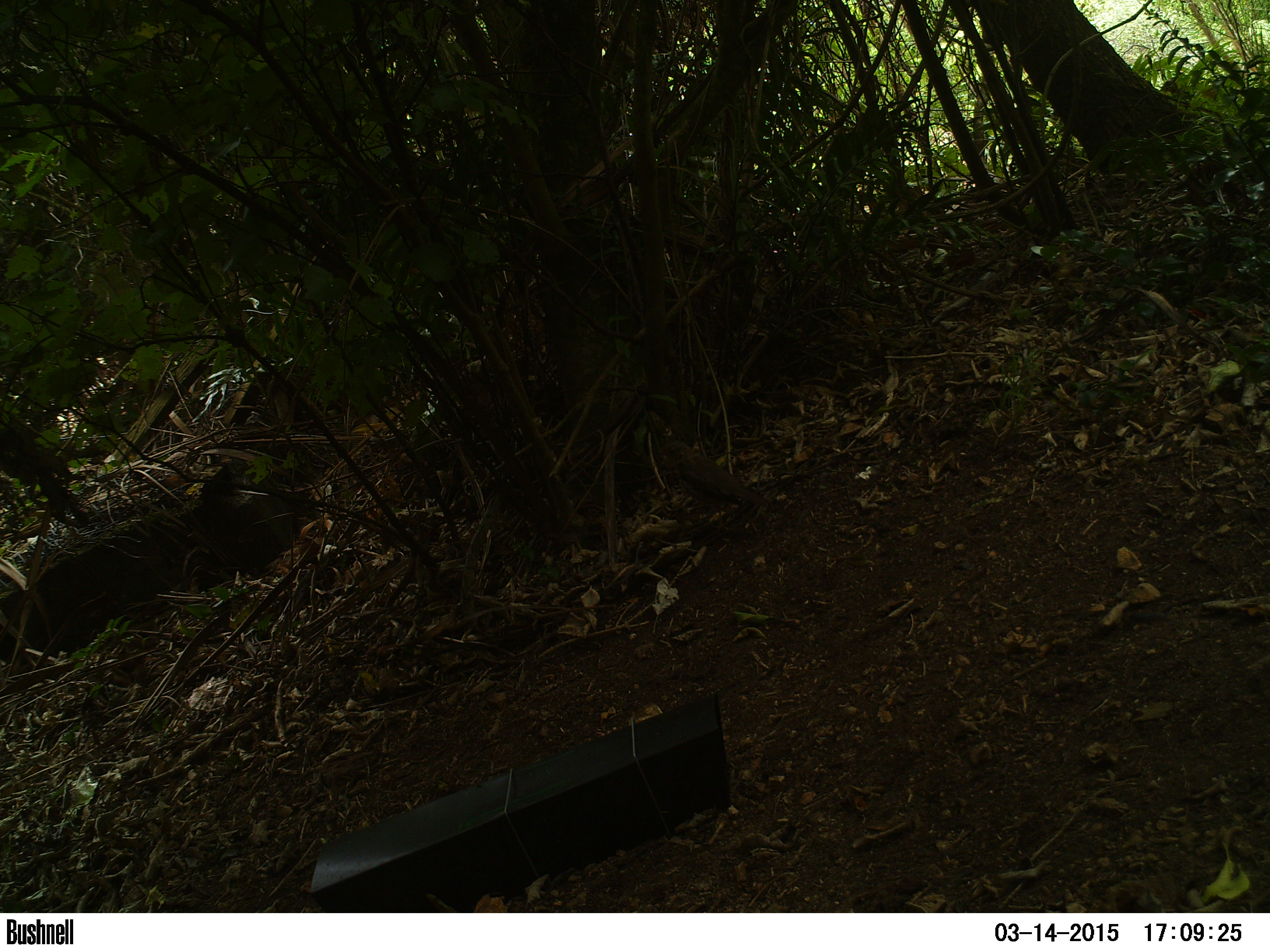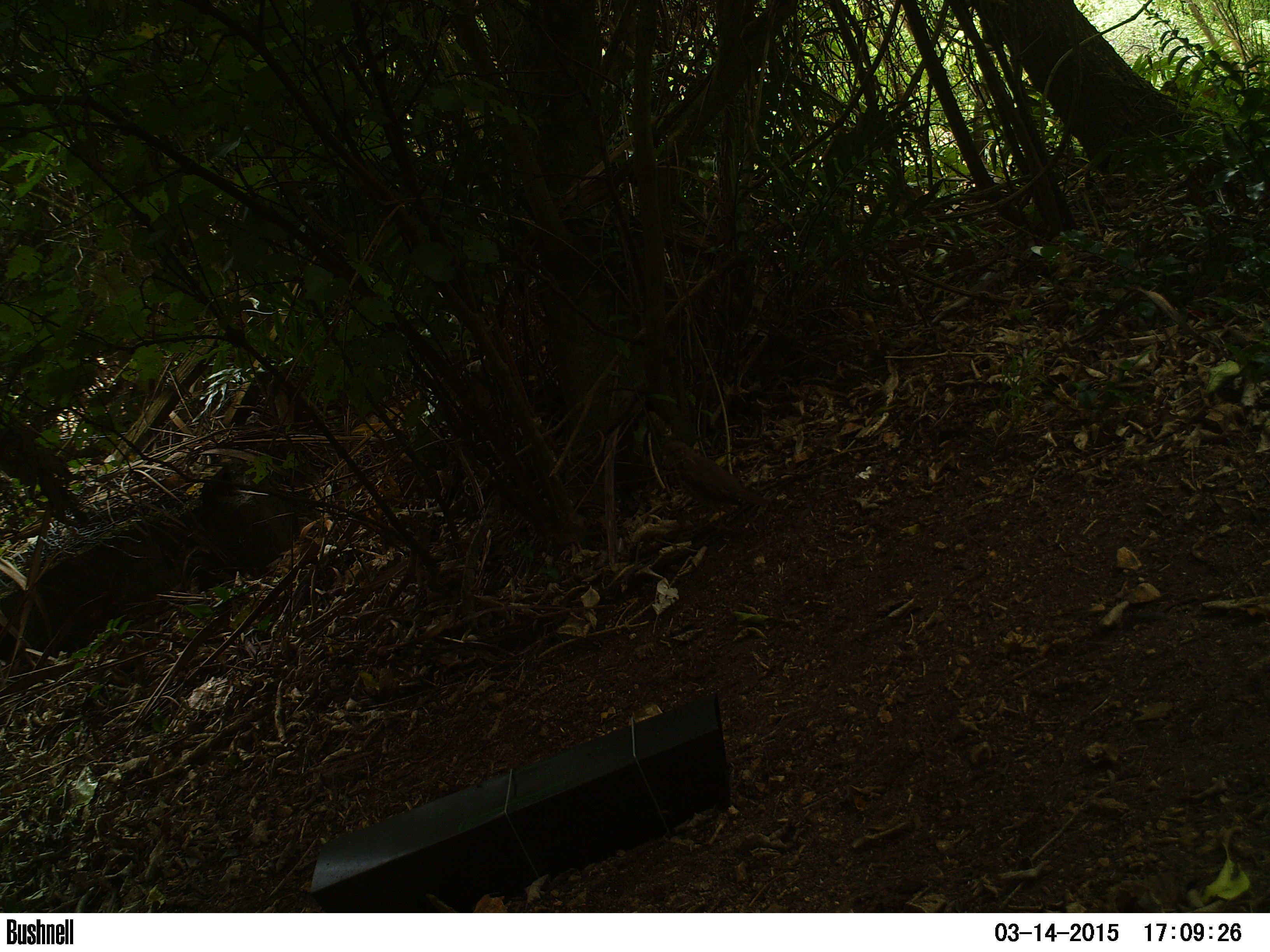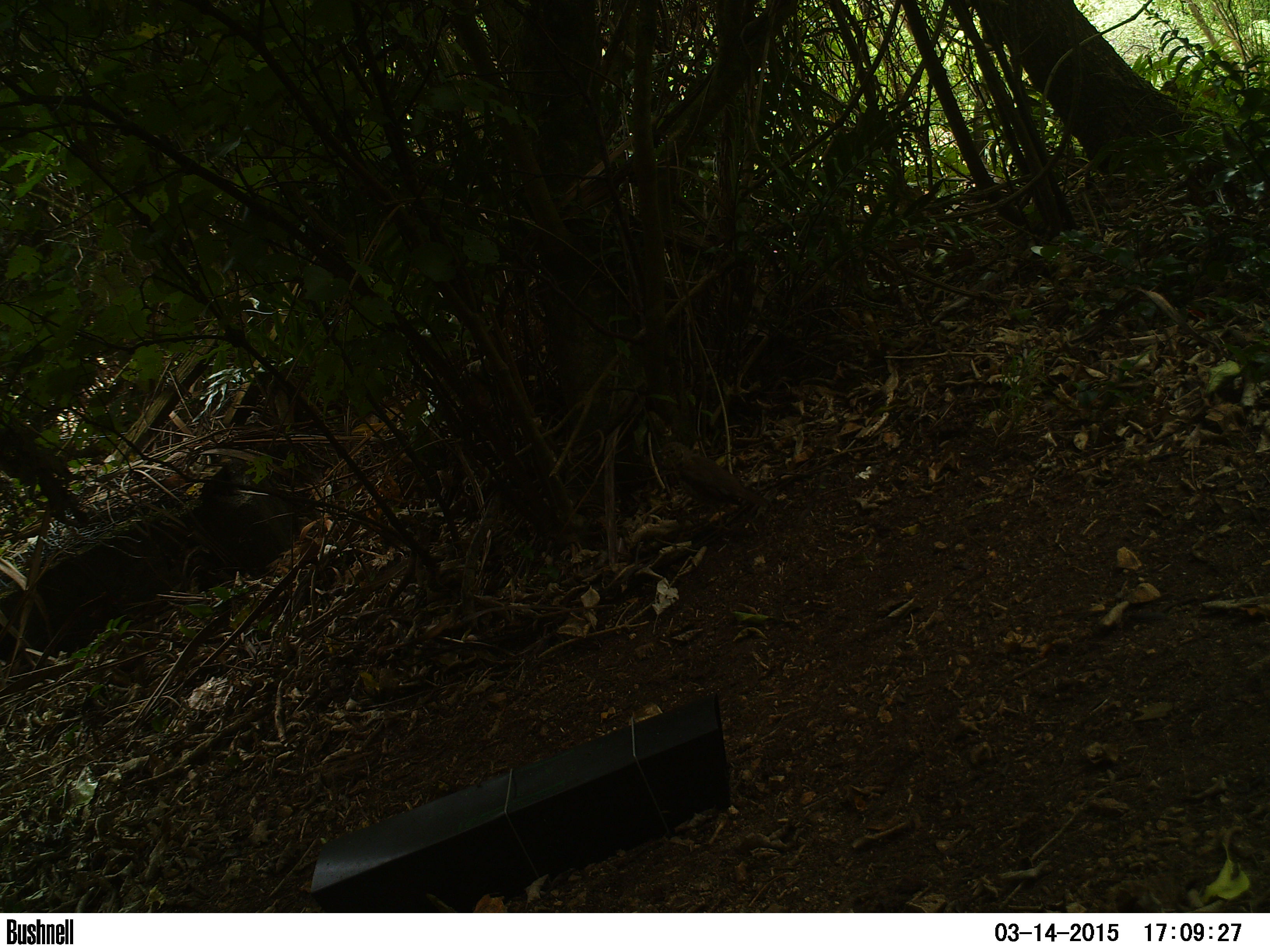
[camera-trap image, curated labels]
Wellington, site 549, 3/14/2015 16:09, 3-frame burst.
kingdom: Animalia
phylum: Chordata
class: Aves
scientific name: Aves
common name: bird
Bird (Aves).